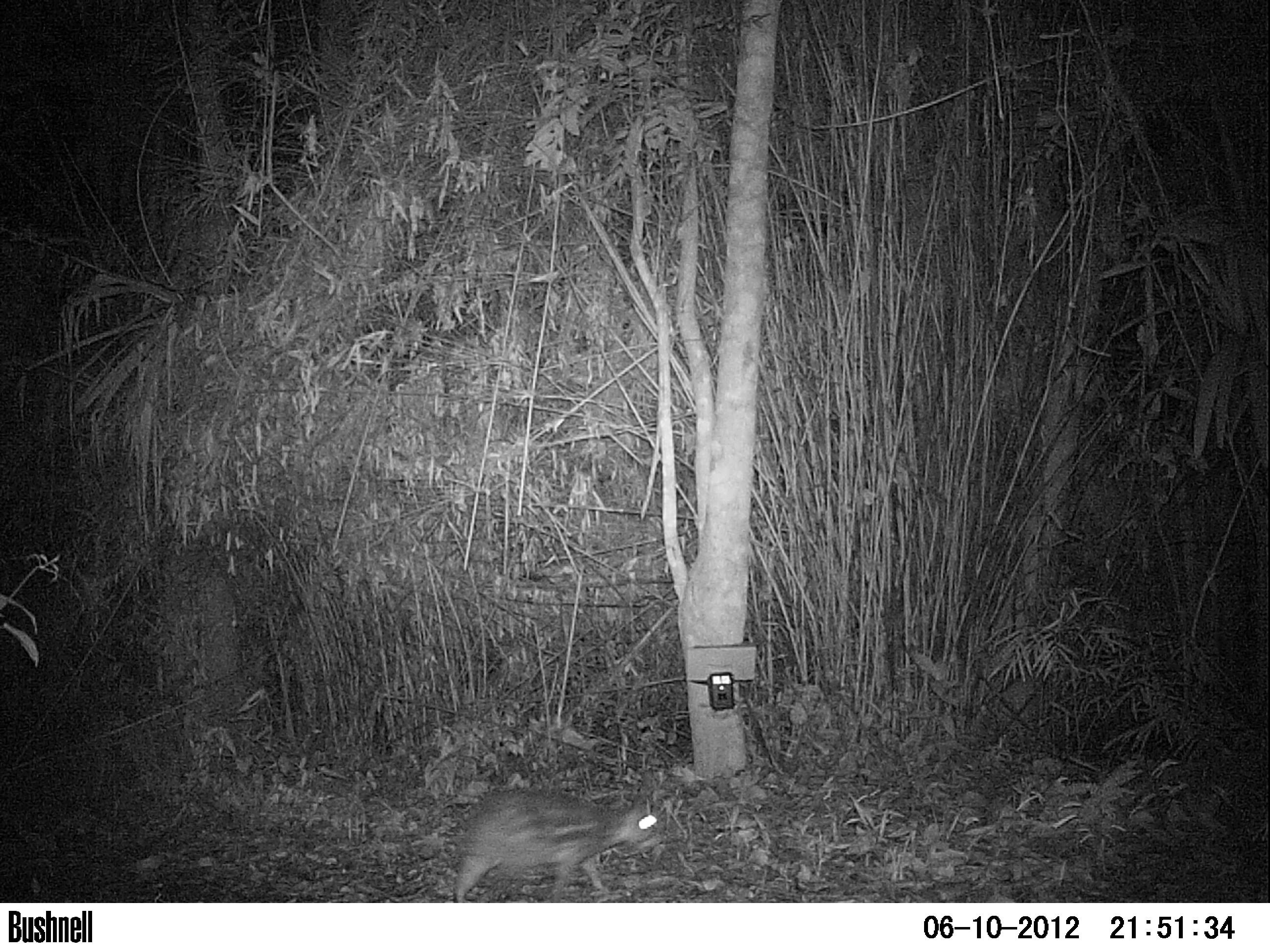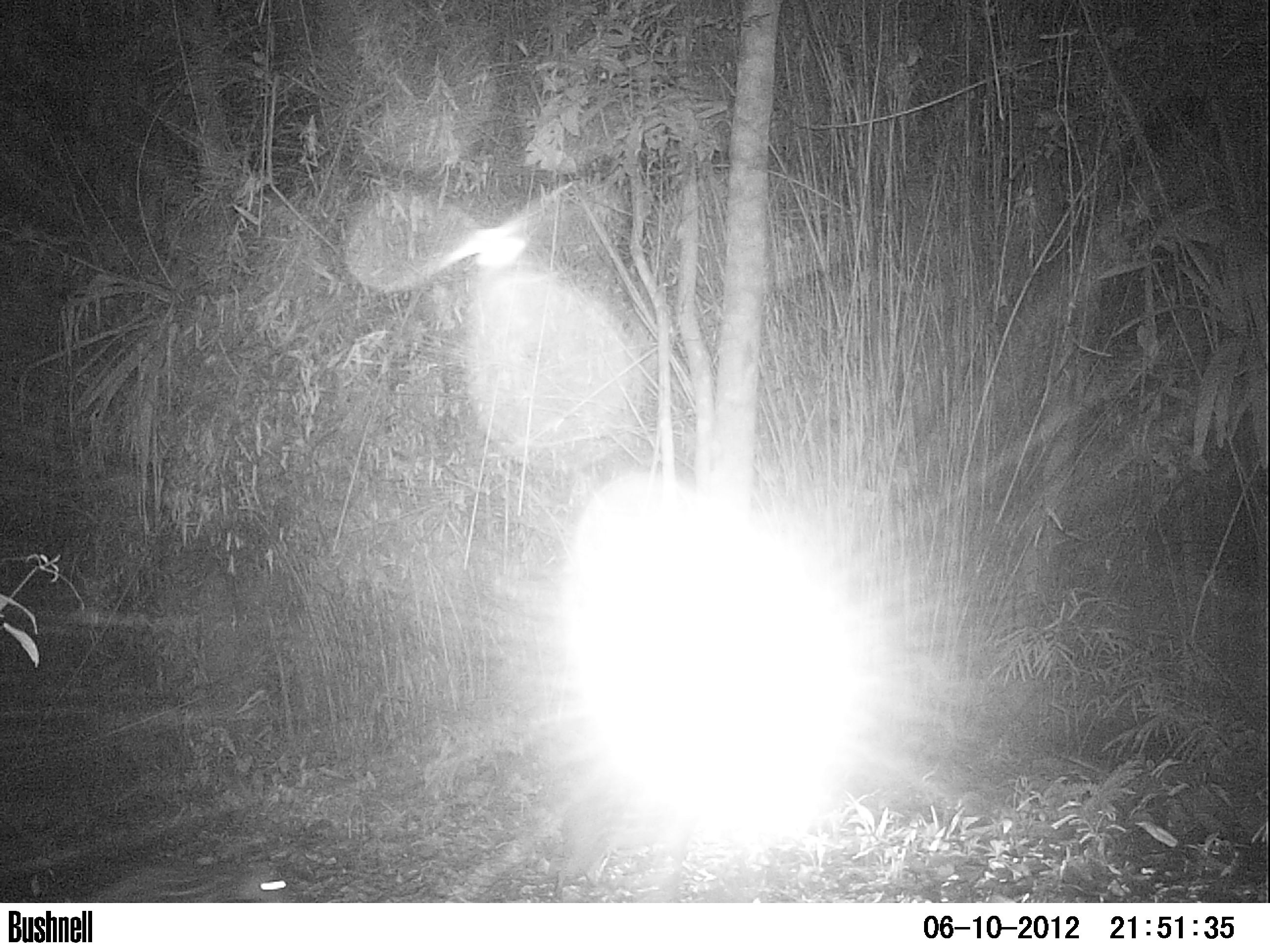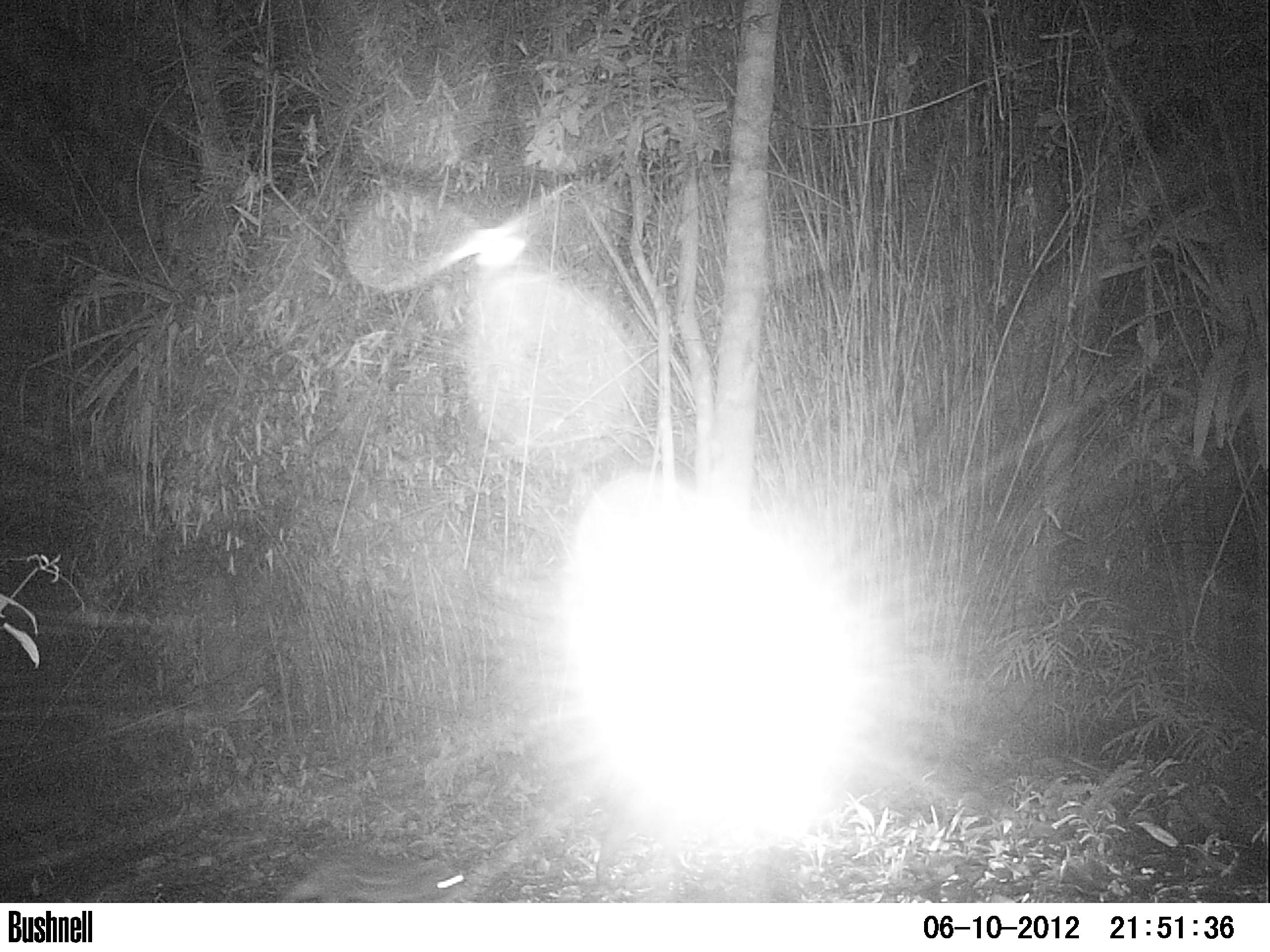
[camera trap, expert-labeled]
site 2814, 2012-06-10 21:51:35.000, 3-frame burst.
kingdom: Animalia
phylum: Chordata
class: Mammalia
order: Rodentia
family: Cuniculidae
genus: Cuniculus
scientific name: Cuniculus paca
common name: spotted paca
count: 2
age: adult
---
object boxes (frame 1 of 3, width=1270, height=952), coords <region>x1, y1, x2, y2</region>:
cuniculus paca: <region>454, 789, 658, 902</region>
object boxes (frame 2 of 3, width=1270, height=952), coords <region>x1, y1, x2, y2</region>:
cuniculus paca: <region>87, 863, 287, 903</region>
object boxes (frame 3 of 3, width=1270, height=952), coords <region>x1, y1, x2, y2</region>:
cuniculus paca: <region>278, 852, 465, 903</region>